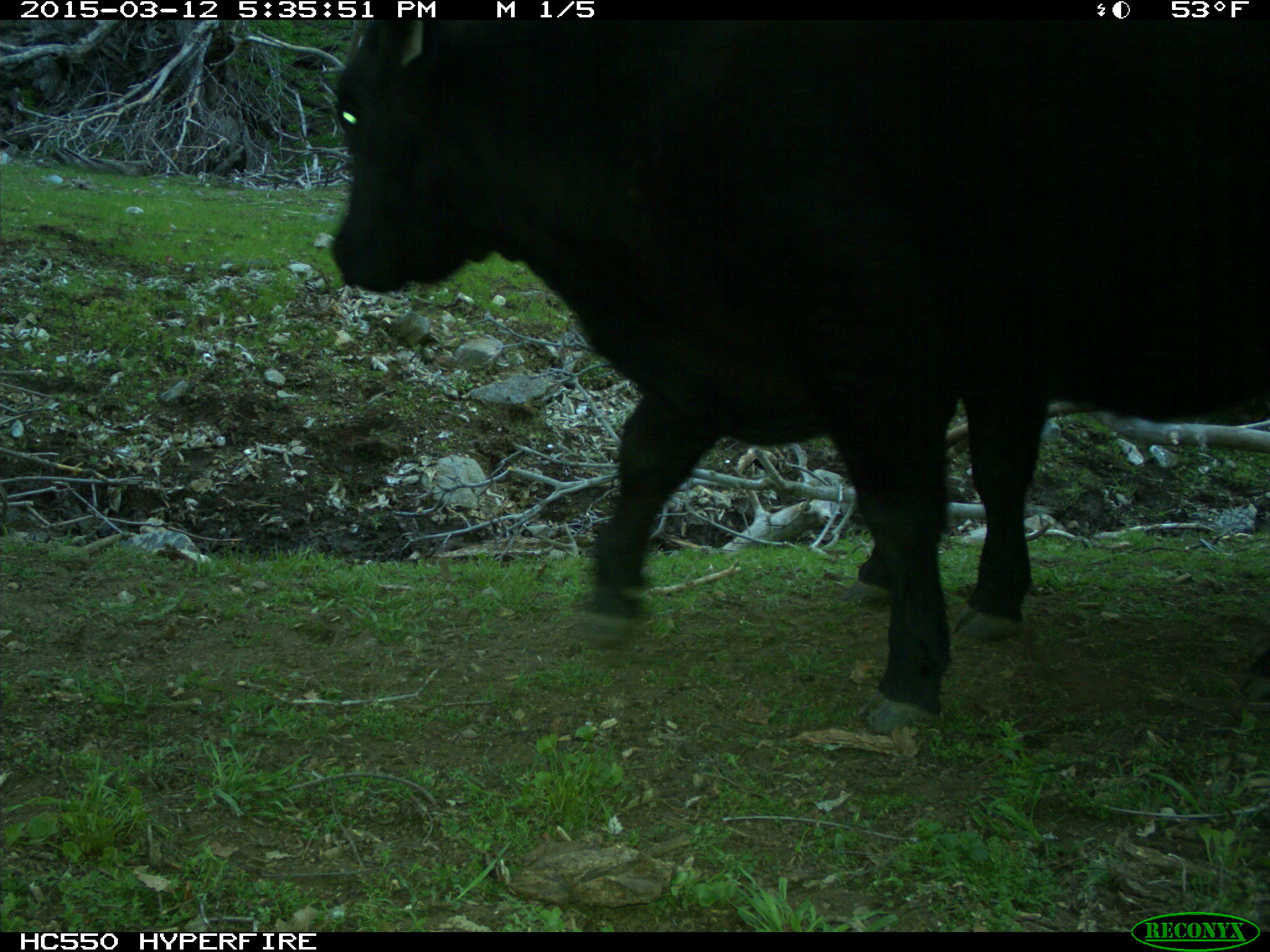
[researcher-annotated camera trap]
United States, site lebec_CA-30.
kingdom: Animalia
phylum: Chordata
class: Mammalia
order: Artiodactyla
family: Bovidae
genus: Bos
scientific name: Bos taurus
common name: domestic cow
Bos taurus (domestic cow).